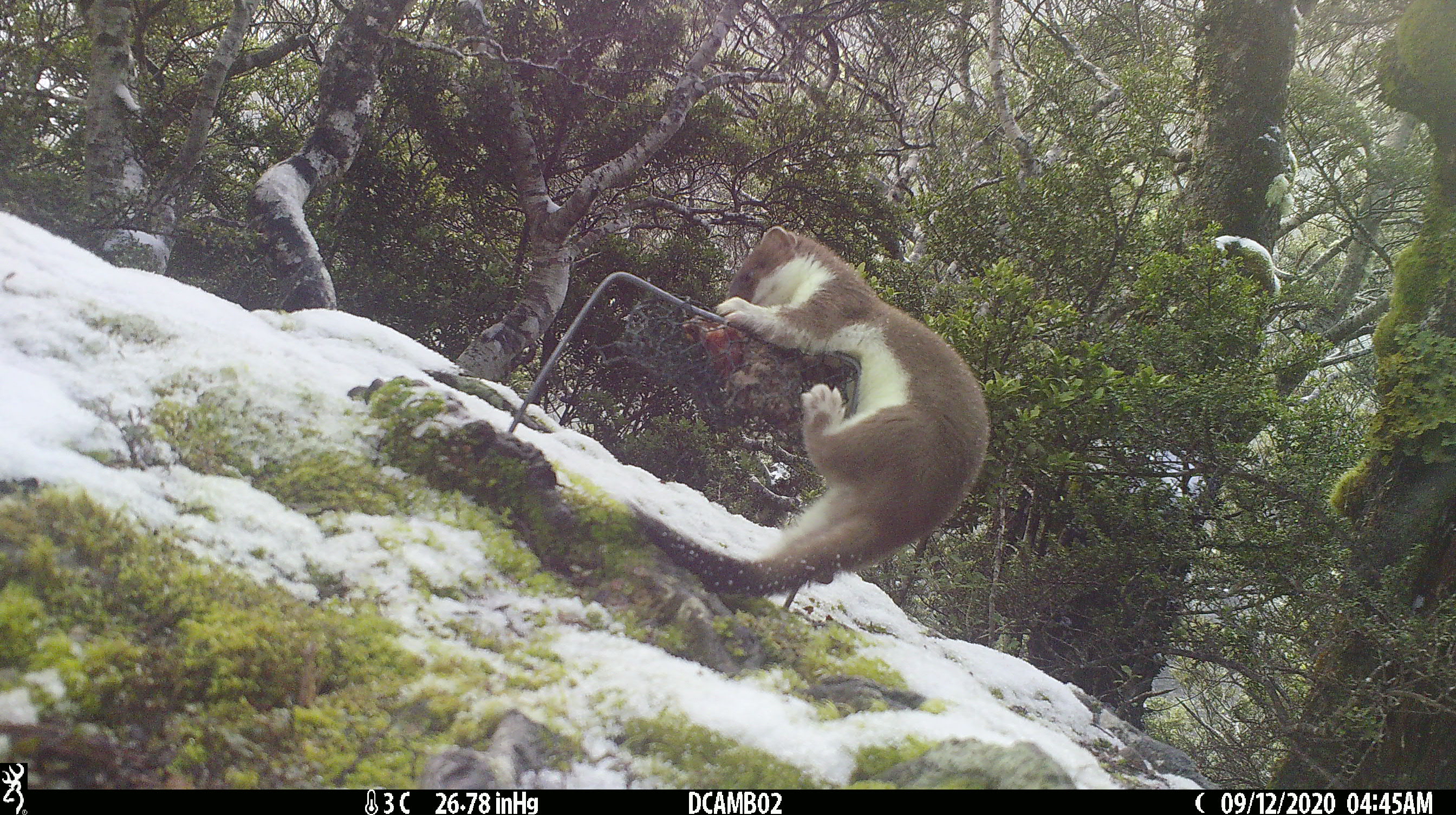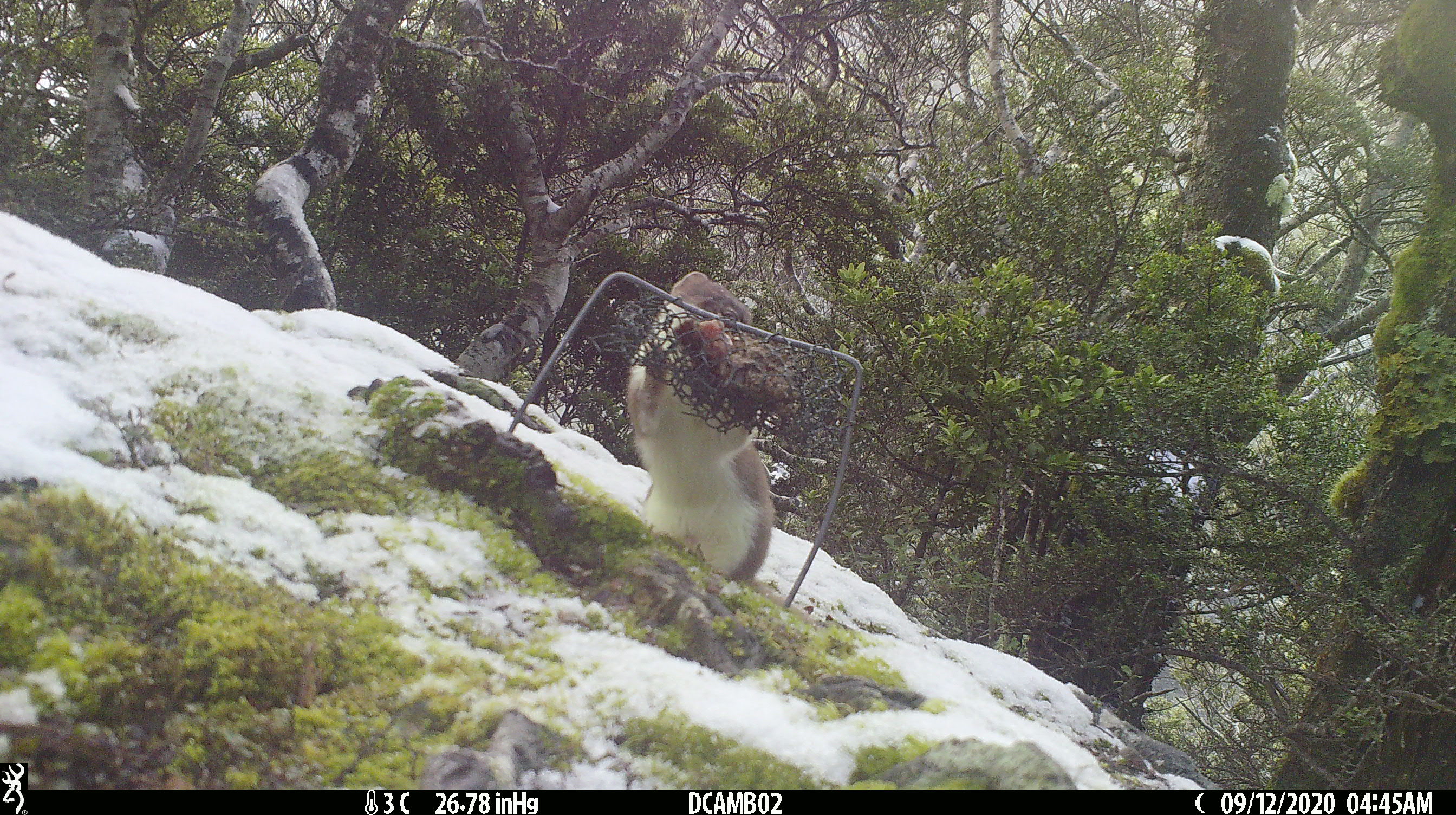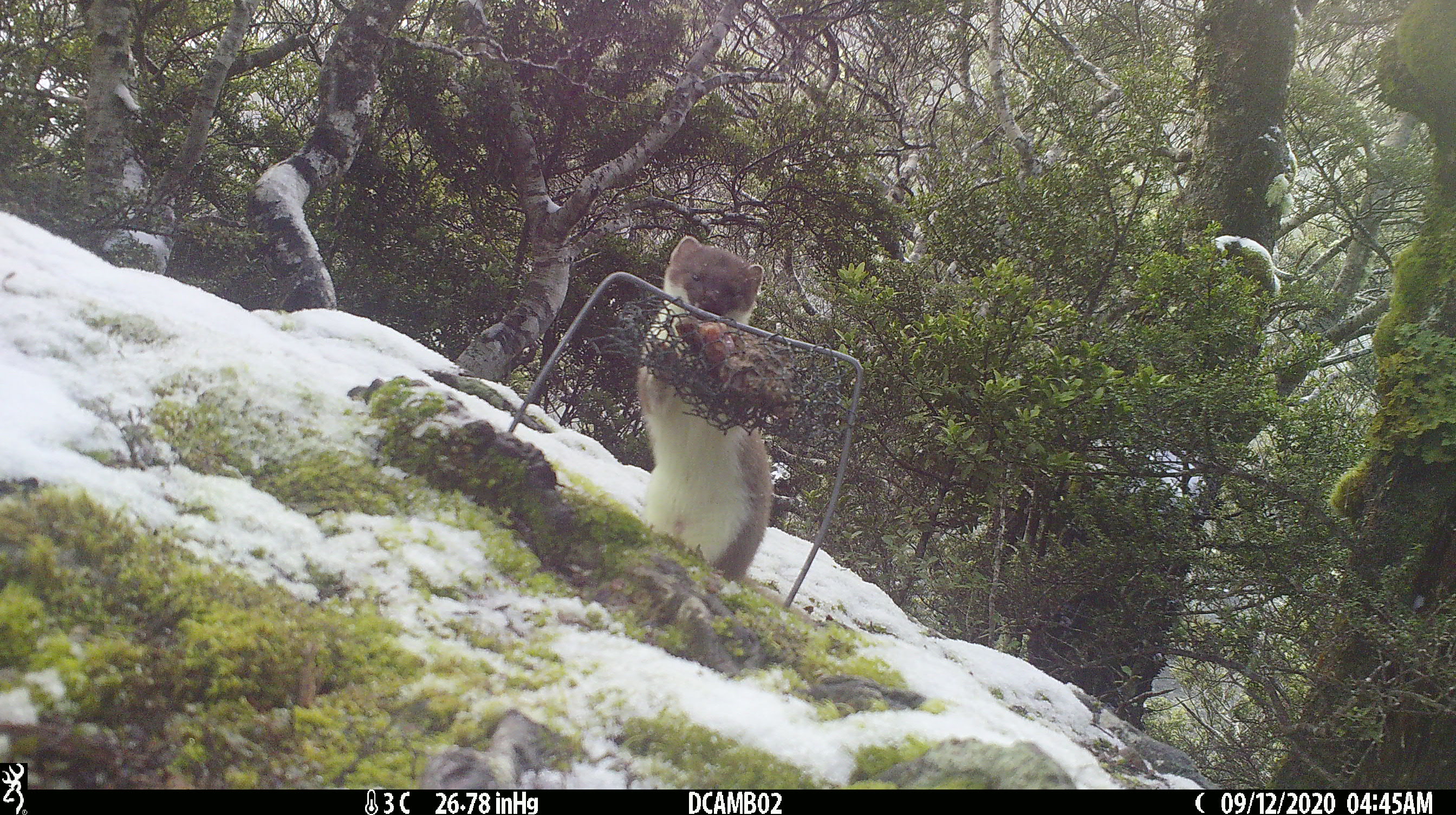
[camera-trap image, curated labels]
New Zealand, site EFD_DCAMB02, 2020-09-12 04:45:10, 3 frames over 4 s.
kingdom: Animalia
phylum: Chordata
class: Mammalia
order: Carnivora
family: Mustelidae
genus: Mustela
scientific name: Mustela erminea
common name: stoat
Stoat (Mustela erminea).